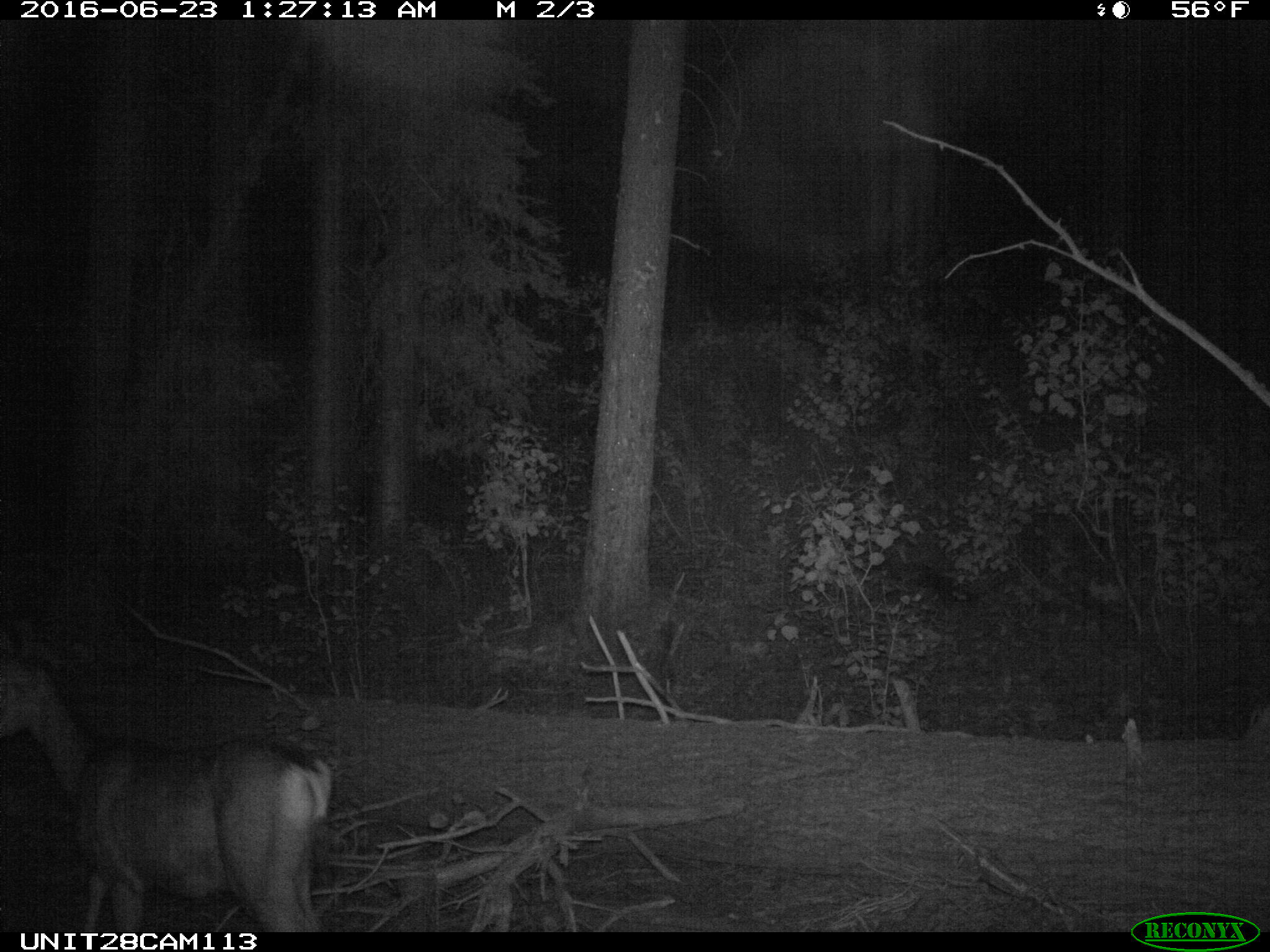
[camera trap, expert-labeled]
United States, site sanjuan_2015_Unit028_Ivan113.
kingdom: Animalia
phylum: Chordata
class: Mammalia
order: Artiodactyla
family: Cervidae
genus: Odocoileus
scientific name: Odocoileus hemionus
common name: mule deer